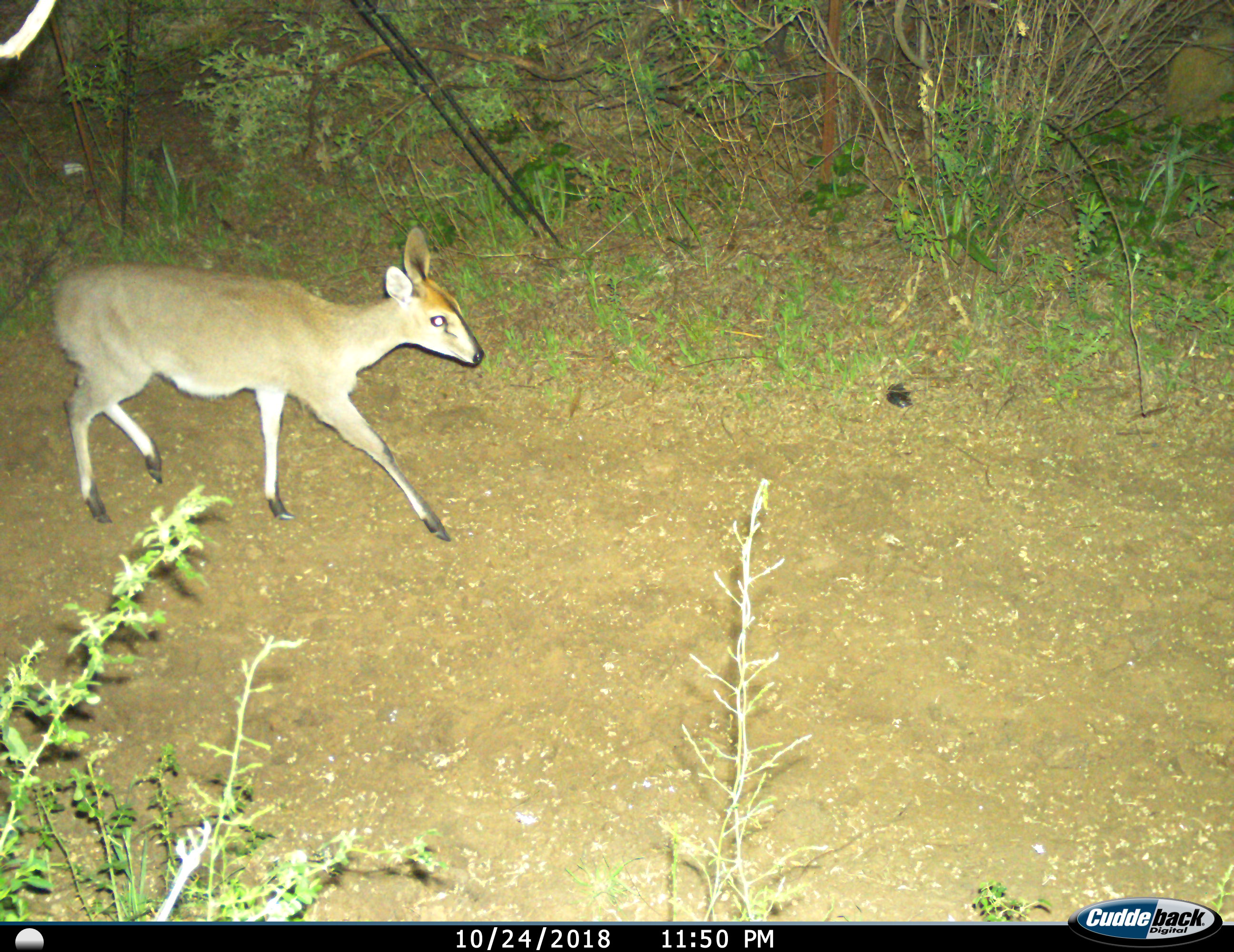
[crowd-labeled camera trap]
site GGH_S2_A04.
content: unidentified animal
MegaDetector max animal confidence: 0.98